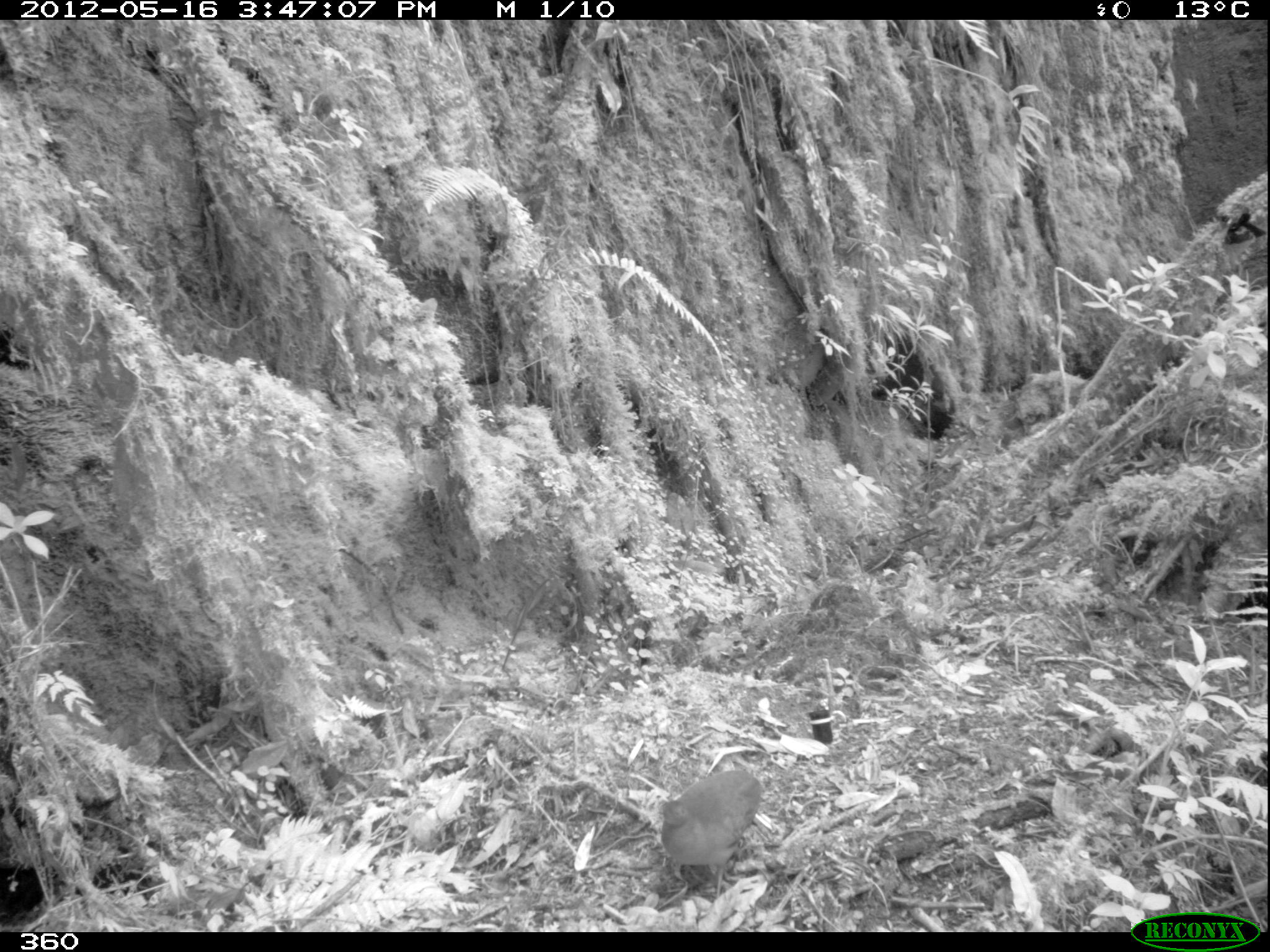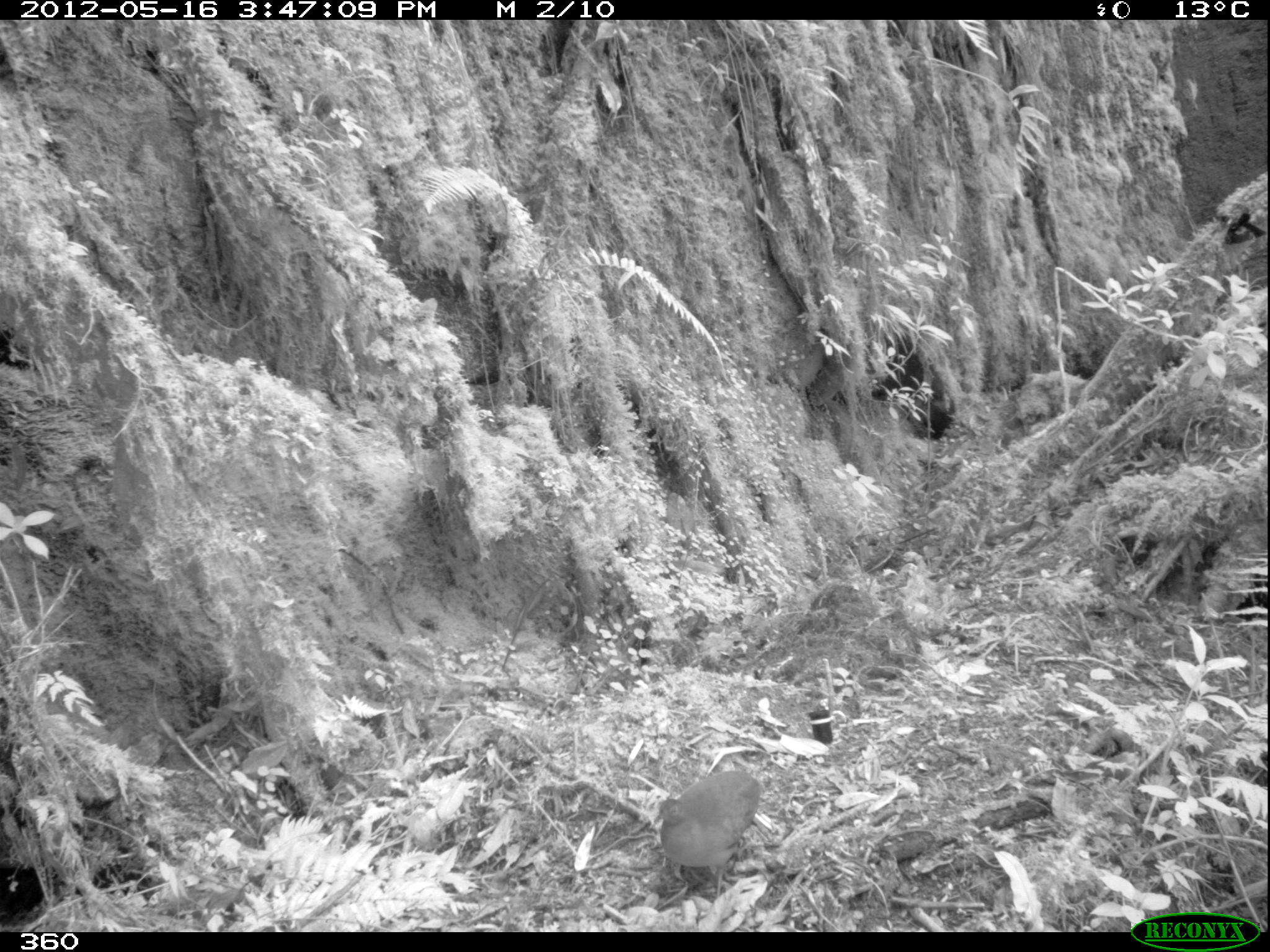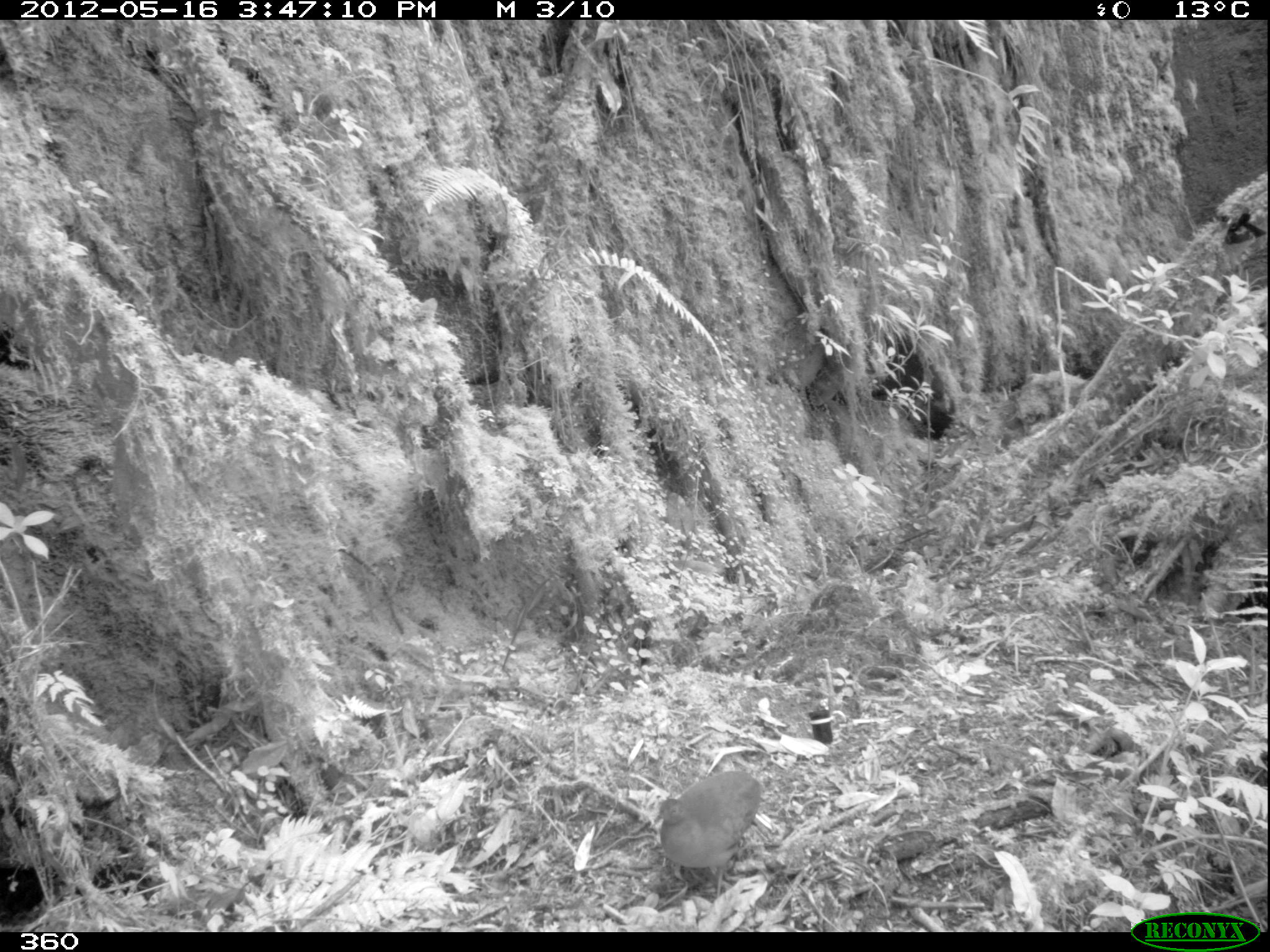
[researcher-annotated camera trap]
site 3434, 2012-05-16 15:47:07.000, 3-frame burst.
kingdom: Animalia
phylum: Chordata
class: Aves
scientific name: Aves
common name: bird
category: unknown bird